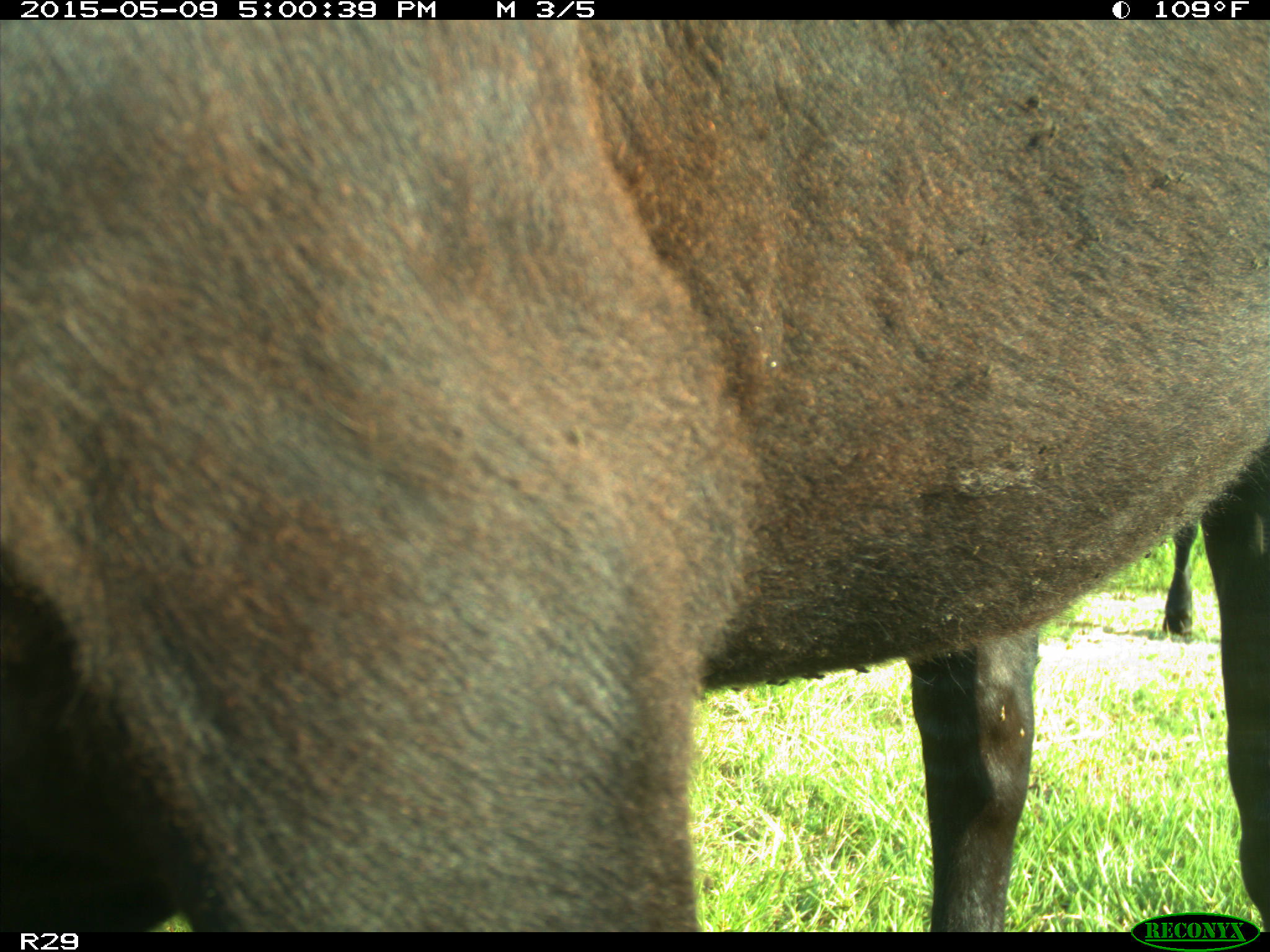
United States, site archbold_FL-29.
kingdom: Animalia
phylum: Chordata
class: Mammalia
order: Artiodactyla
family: Bovidae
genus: Bos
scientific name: Bos taurus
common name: domestic cow